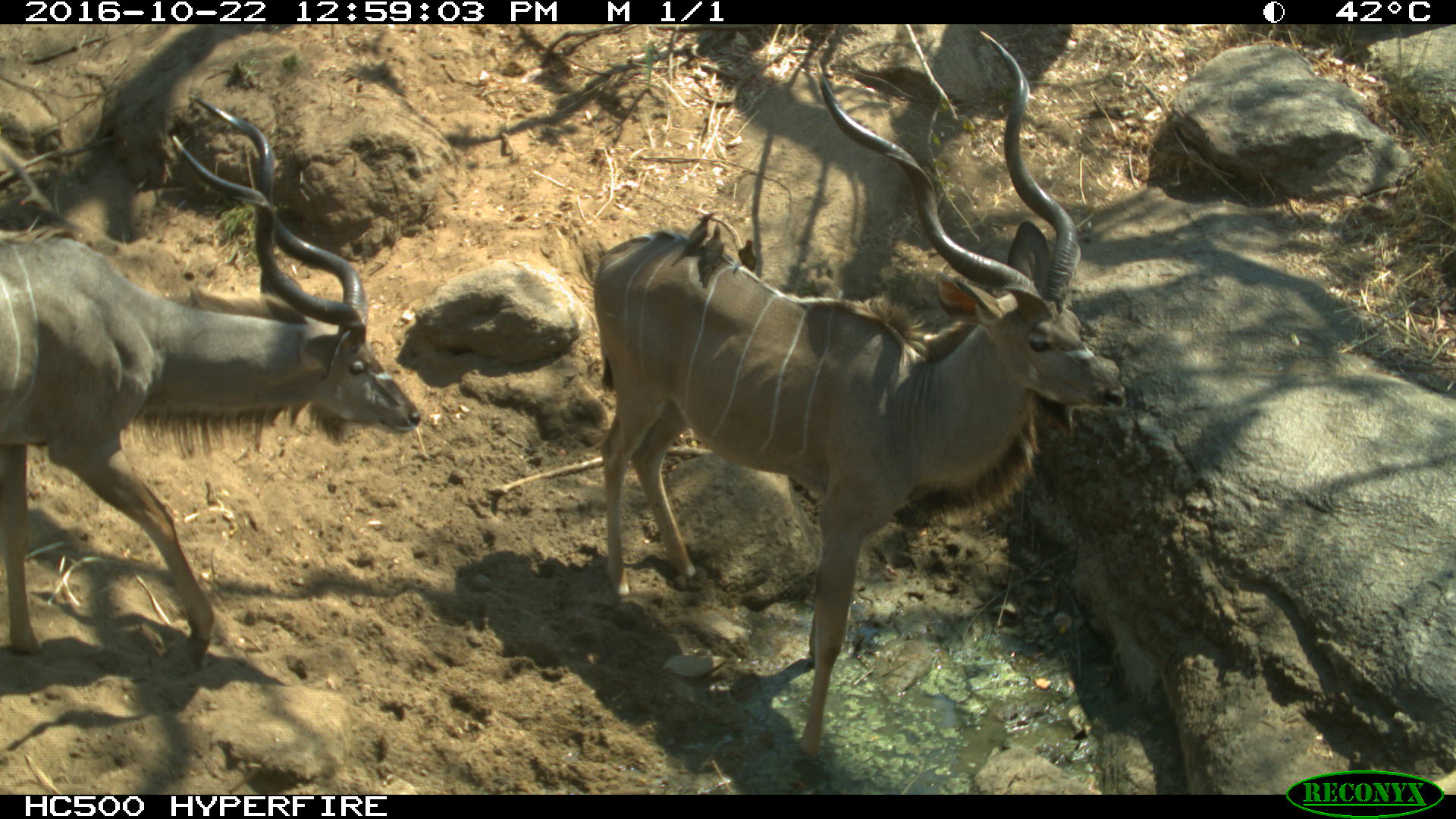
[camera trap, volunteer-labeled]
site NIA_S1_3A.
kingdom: Animalia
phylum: Chordata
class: Mammalia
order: Artiodactyla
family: Bovidae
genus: Tragelaphus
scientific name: Tragelaphus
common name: kudu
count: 2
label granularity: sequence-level